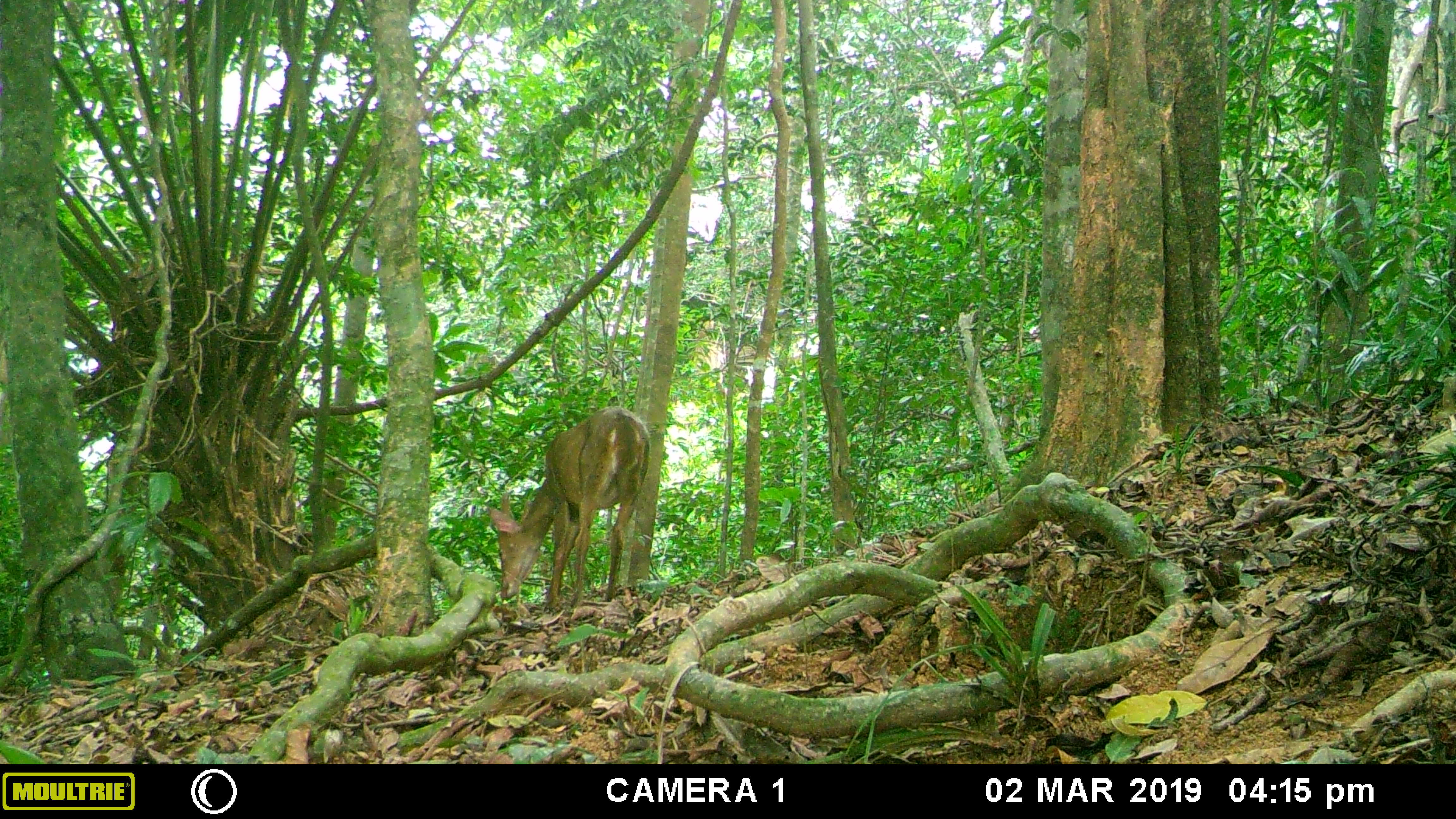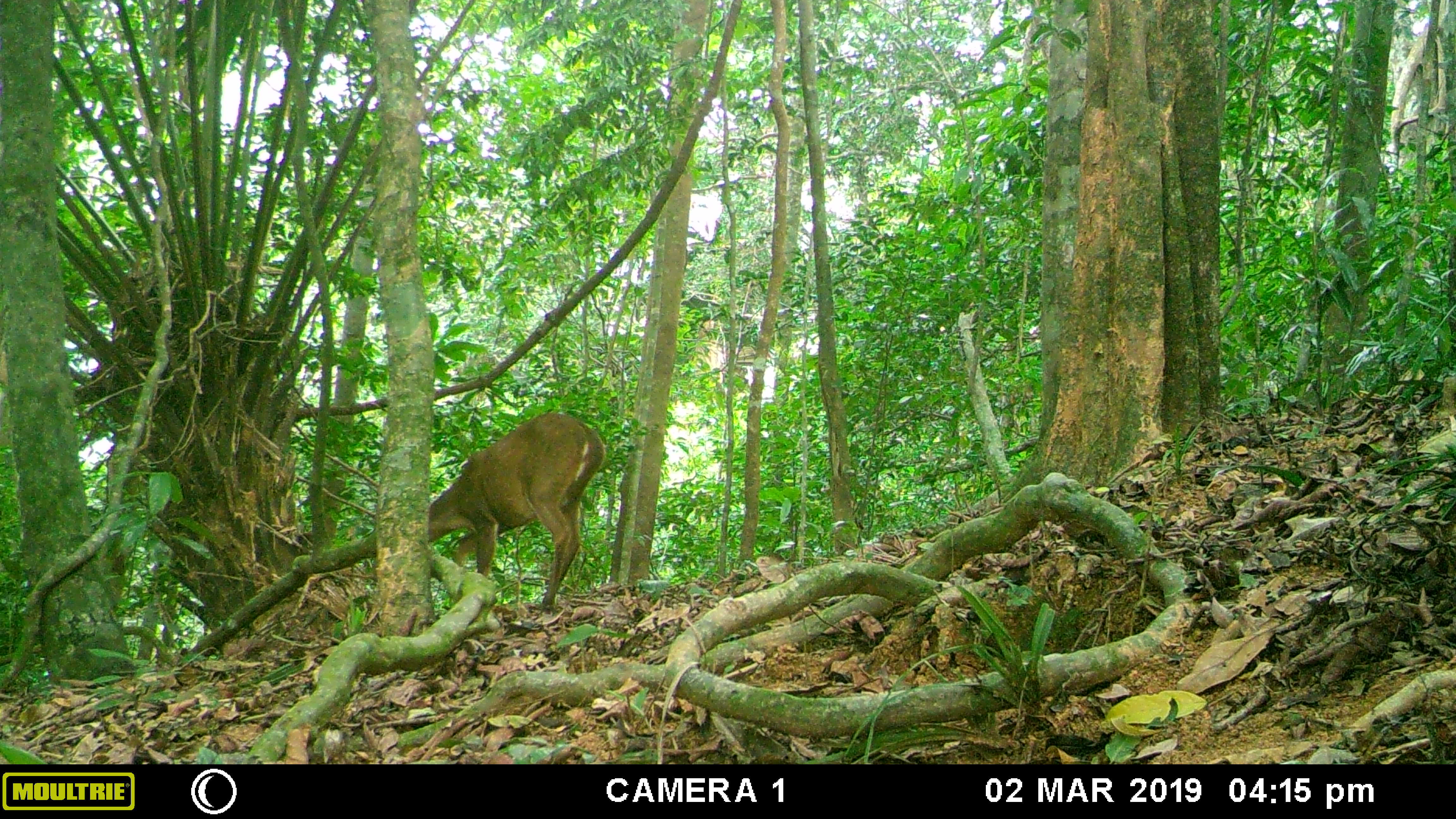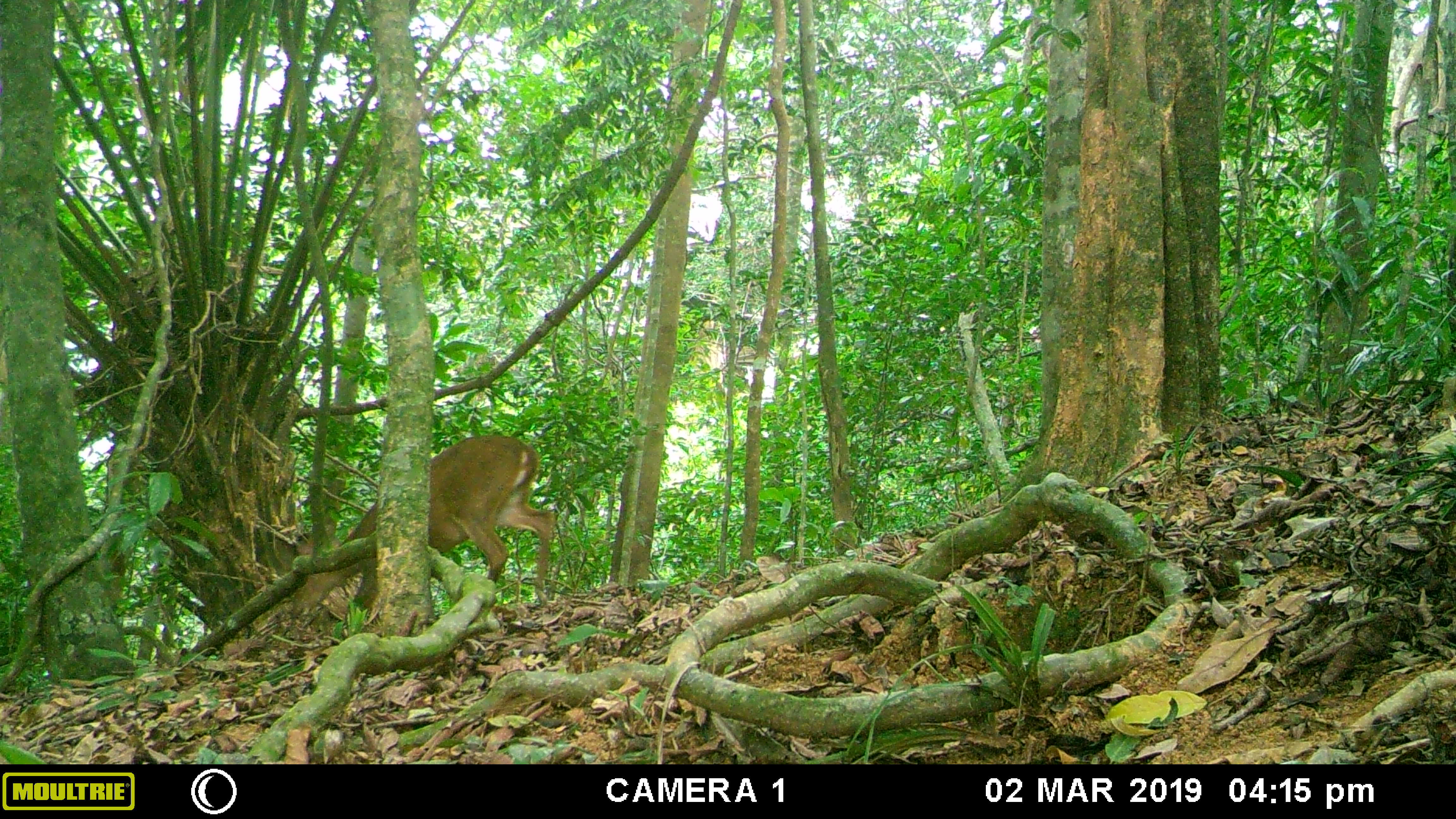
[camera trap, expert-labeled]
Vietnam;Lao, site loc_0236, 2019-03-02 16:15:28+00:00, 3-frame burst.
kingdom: Animalia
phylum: Chordata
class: Mammalia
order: Artiodactyla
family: Cervidae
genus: Muntiacus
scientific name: Muntiacus vuquangensis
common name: large-antlered muntjac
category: large antlered muntjac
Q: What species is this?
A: Large antlered muntjac (large-antlered muntjac) (Muntiacus vuquangensis).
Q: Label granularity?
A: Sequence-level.